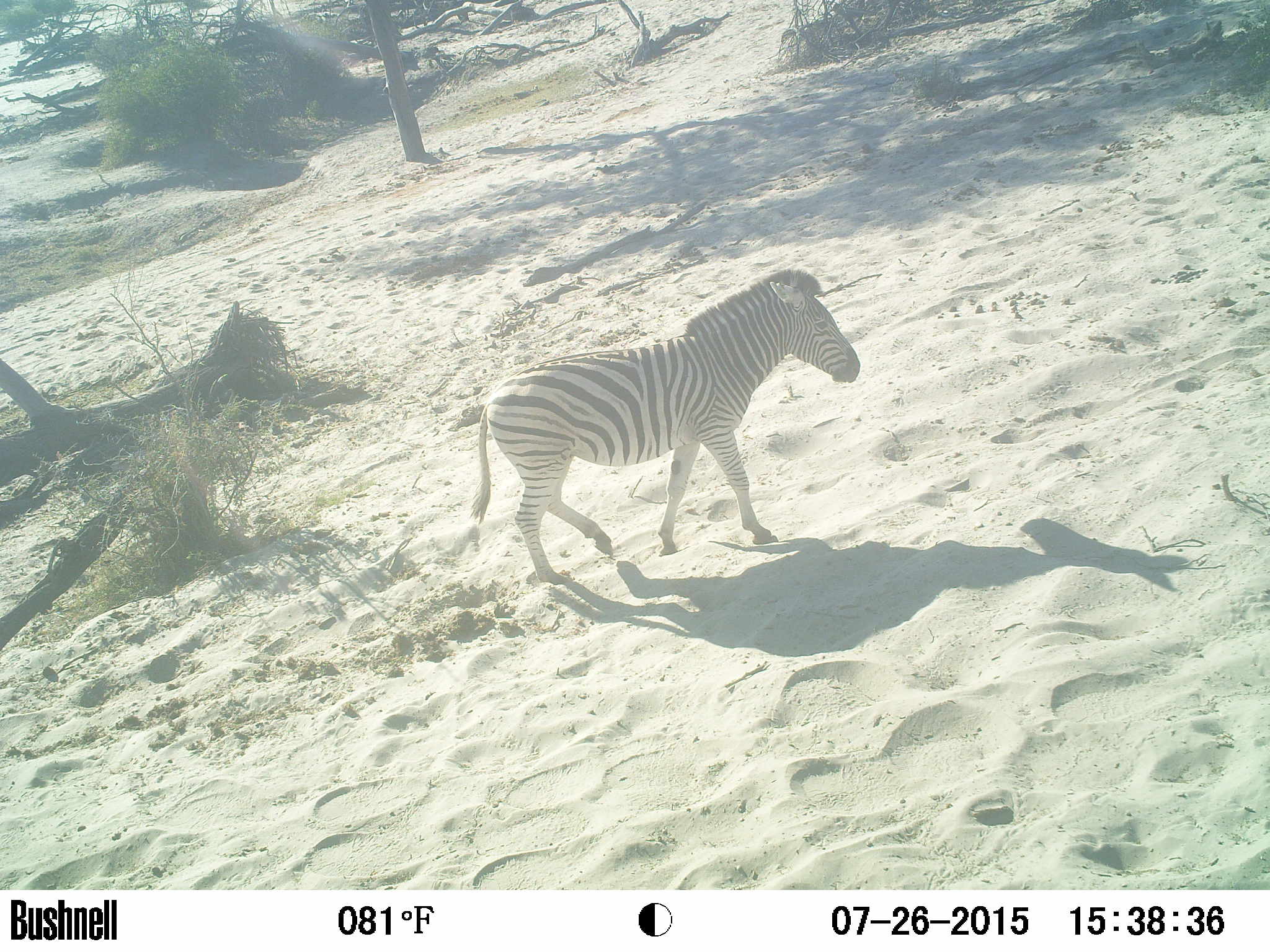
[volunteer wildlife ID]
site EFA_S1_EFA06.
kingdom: Animalia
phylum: Chordata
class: Mammalia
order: Perissodactyla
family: Equidae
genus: Equus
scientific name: Equus quagga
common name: plains zebra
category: zebraplains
Zebraplains (plains zebra) (Equus quagga), count 1. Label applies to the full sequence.